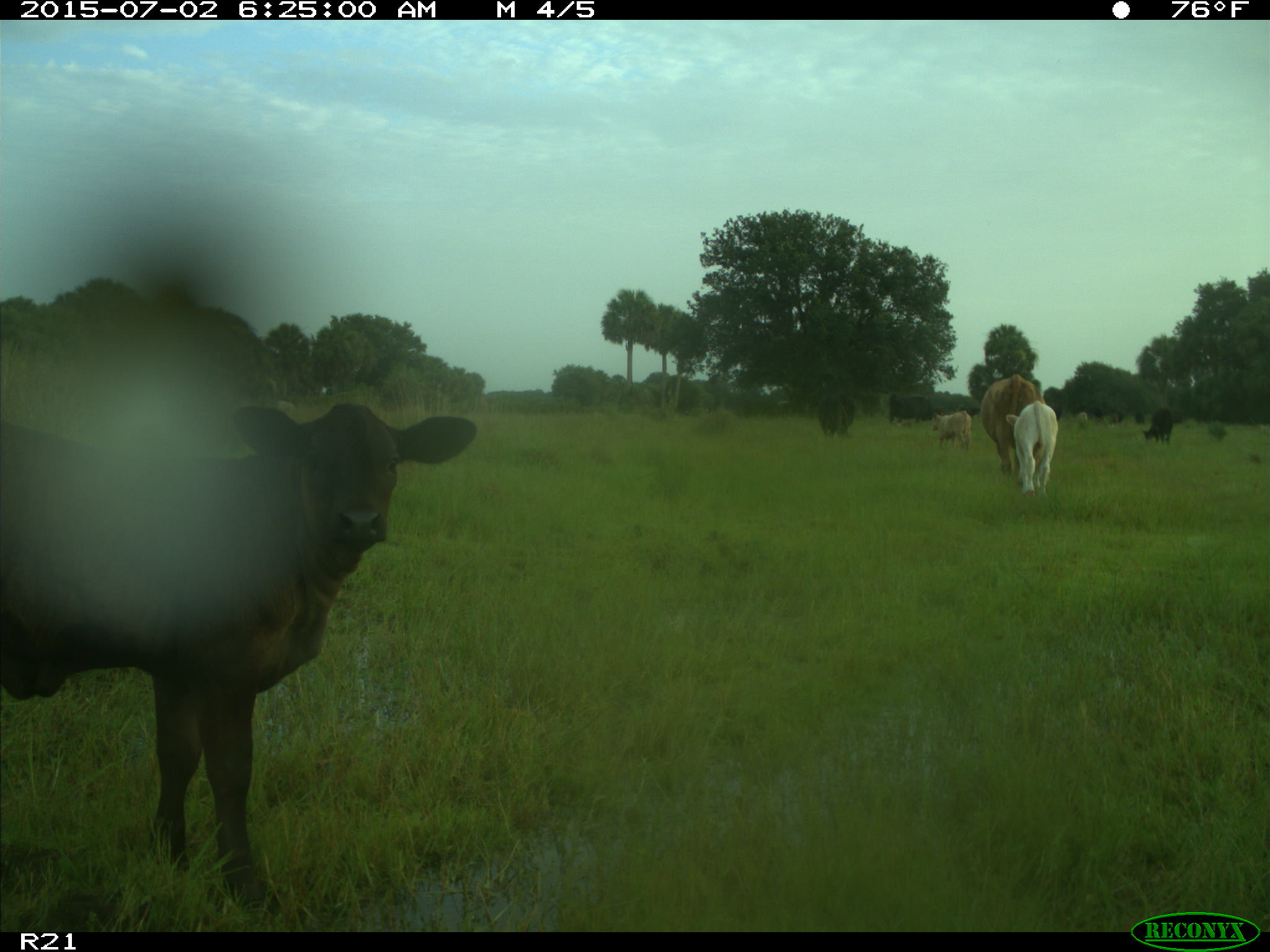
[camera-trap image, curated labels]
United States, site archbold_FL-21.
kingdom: Animalia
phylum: Chordata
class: Mammalia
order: Artiodactyla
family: Bovidae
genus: Bos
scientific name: Bos taurus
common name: domestic cow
Bos taurus (domestic cow).